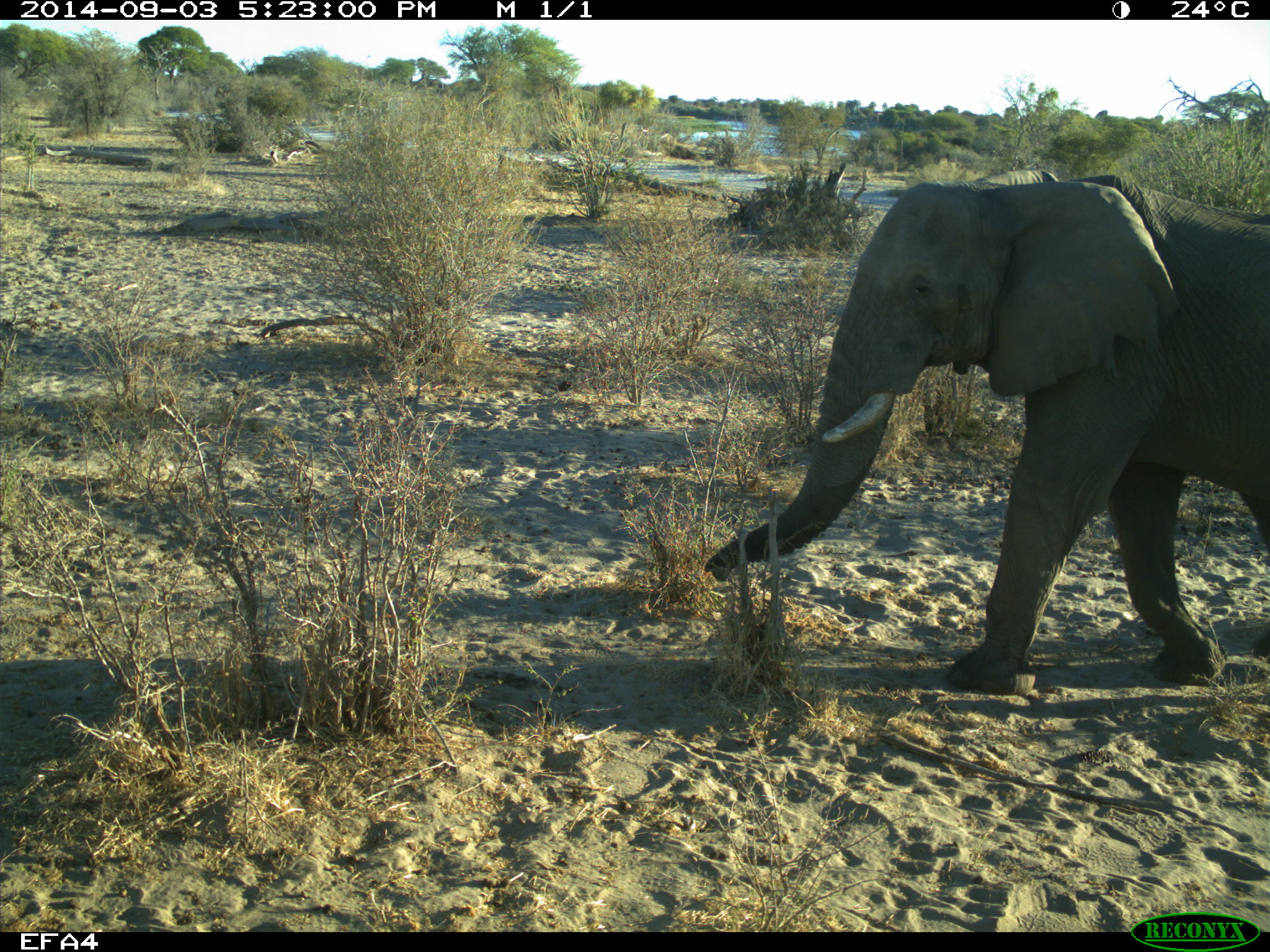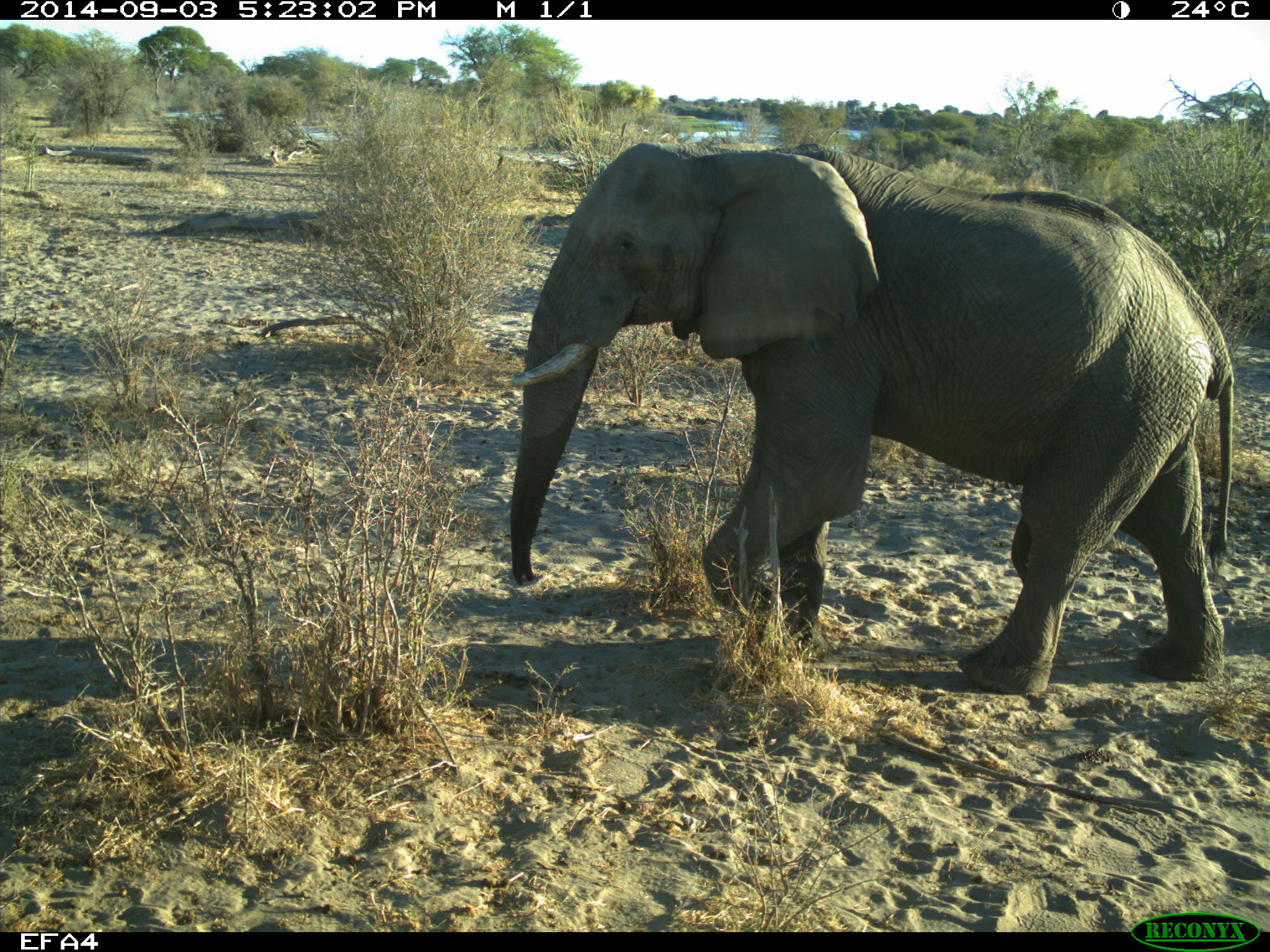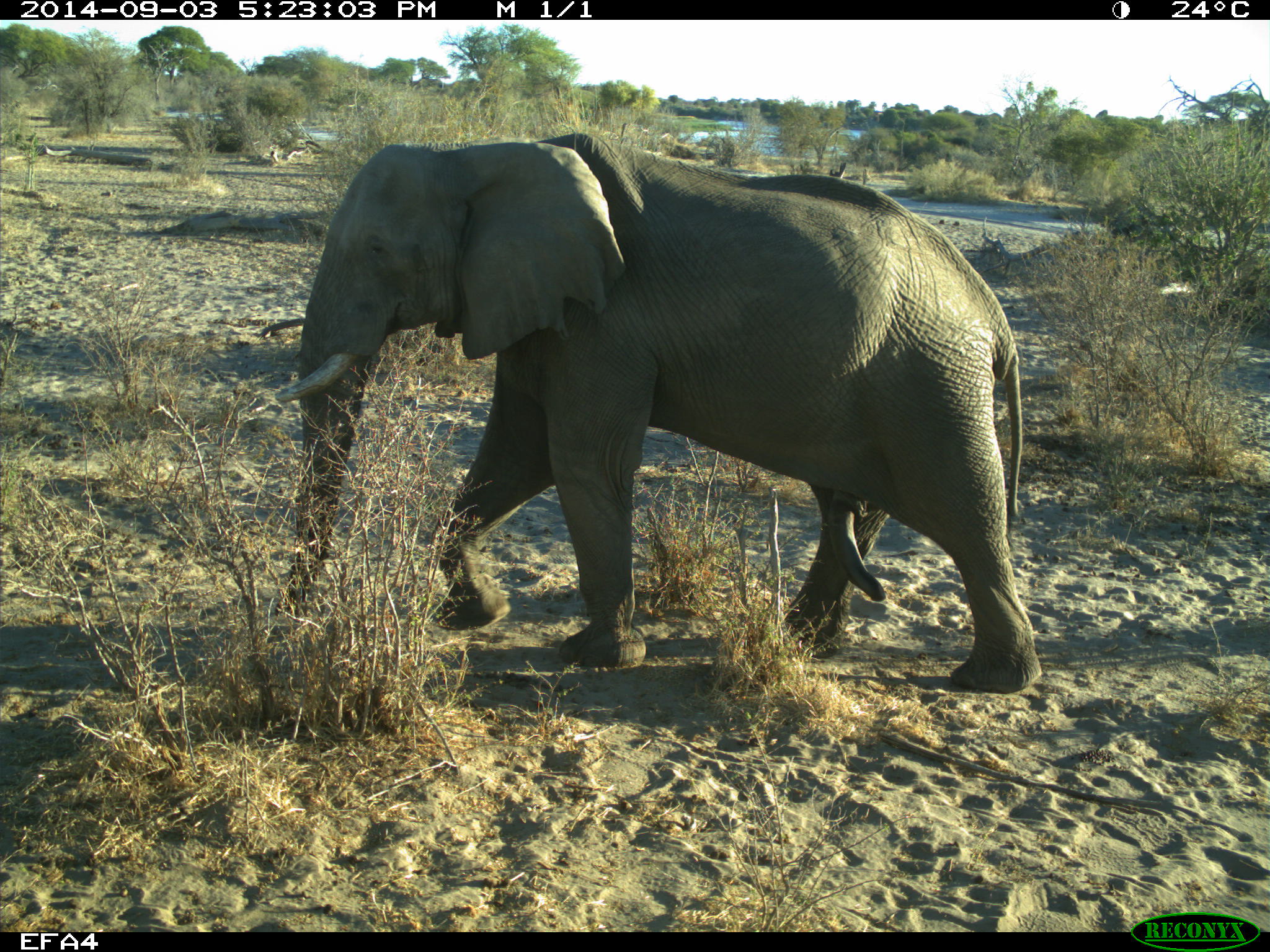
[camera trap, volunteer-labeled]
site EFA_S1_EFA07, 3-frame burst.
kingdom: Animalia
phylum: Chordata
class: Mammalia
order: Proboscidea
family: Elephantidae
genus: Loxodonta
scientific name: Loxodonta africana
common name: african bush elephant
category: elephant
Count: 1.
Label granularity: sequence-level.